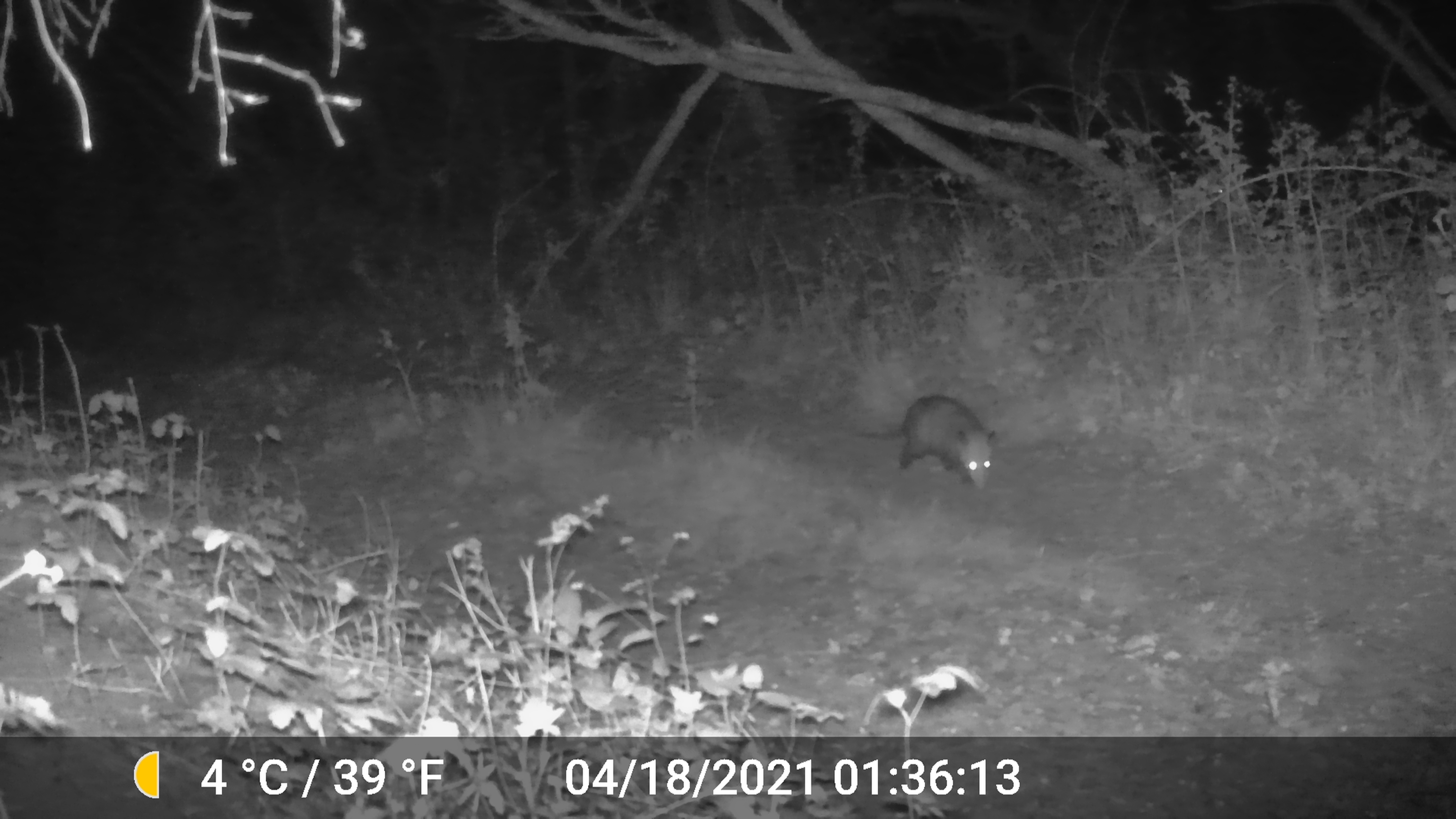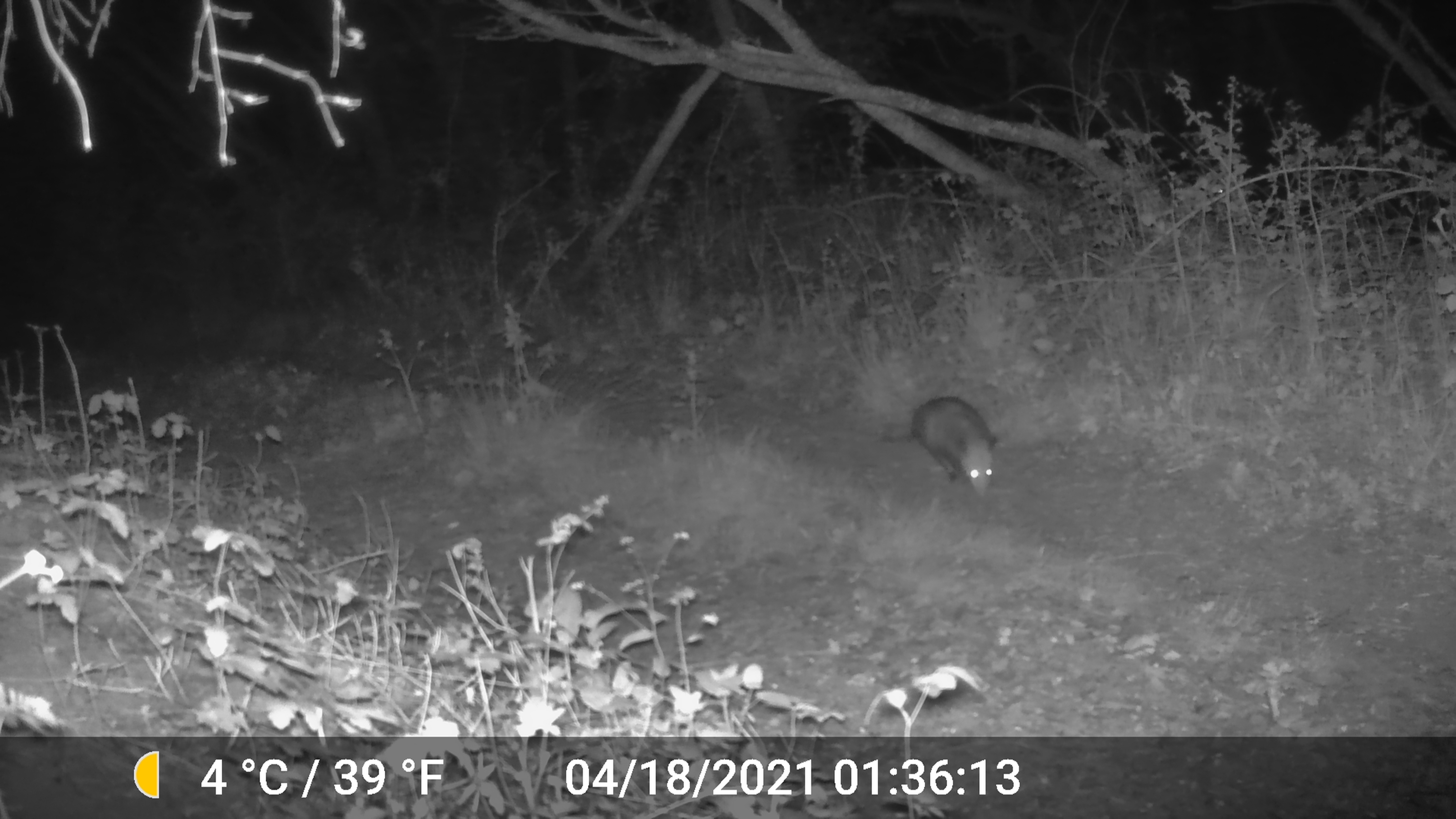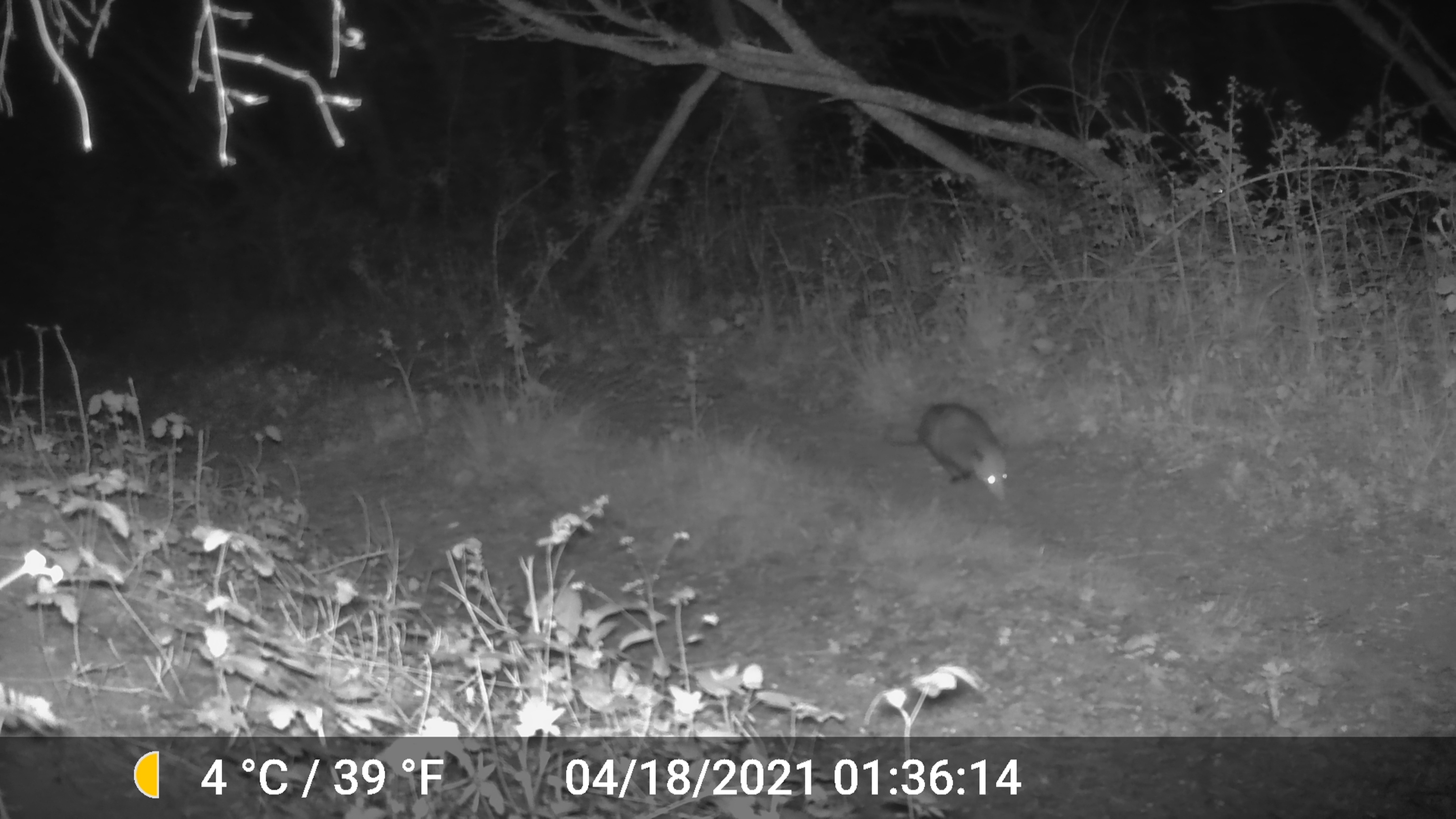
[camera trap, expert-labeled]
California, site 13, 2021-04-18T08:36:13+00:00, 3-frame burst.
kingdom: Animalia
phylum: Chordata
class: Mammalia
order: Didelphimorphia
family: Didelphidae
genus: Didelphis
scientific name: Didelphis virginiana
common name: virginia opossum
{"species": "virginia opossum (Didelphis virginiana)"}